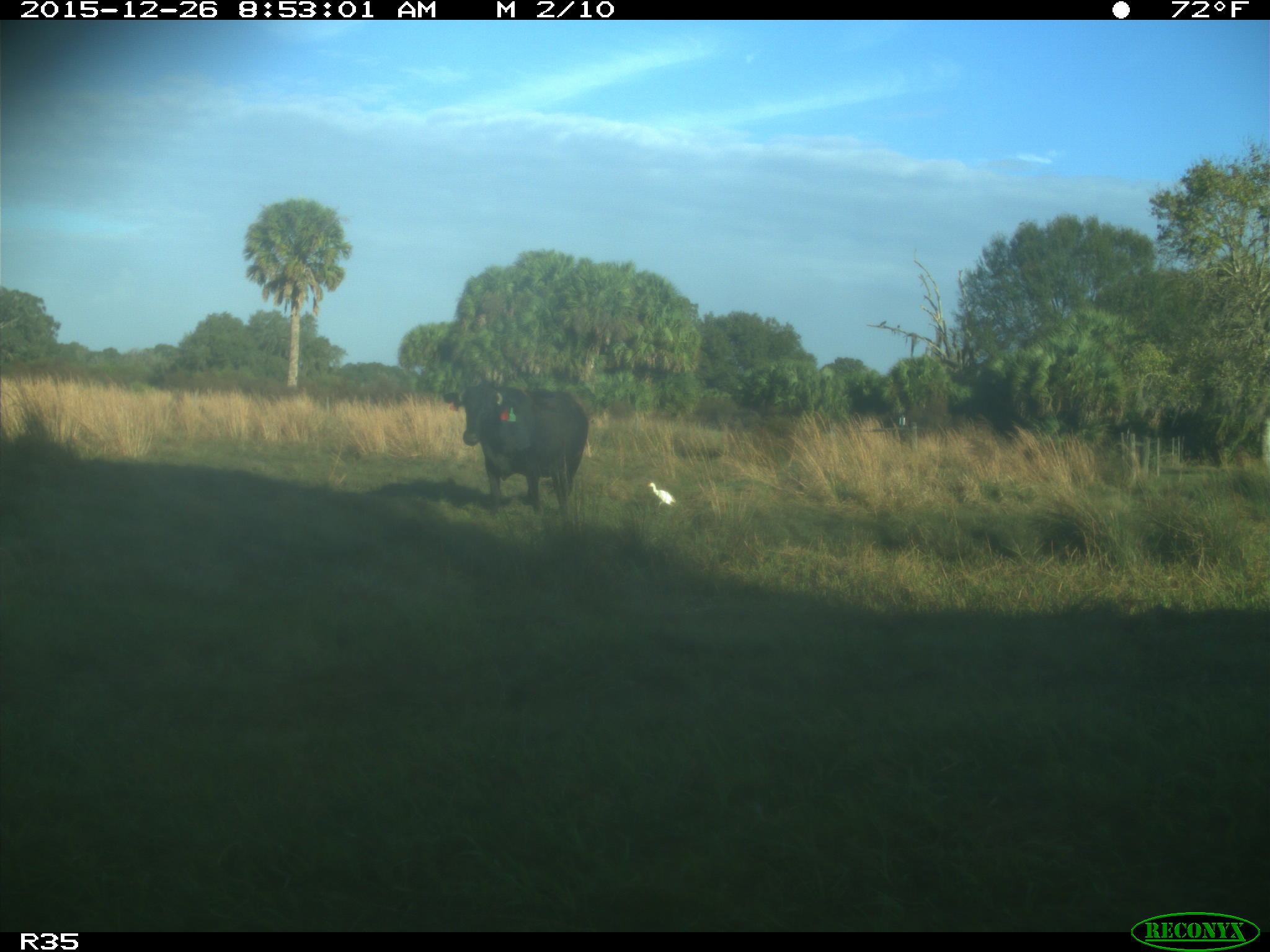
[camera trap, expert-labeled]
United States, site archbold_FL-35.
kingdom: Animalia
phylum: Chordata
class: Mammalia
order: Artiodactyla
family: Bovidae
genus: Bos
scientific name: Bos taurus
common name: domestic cow